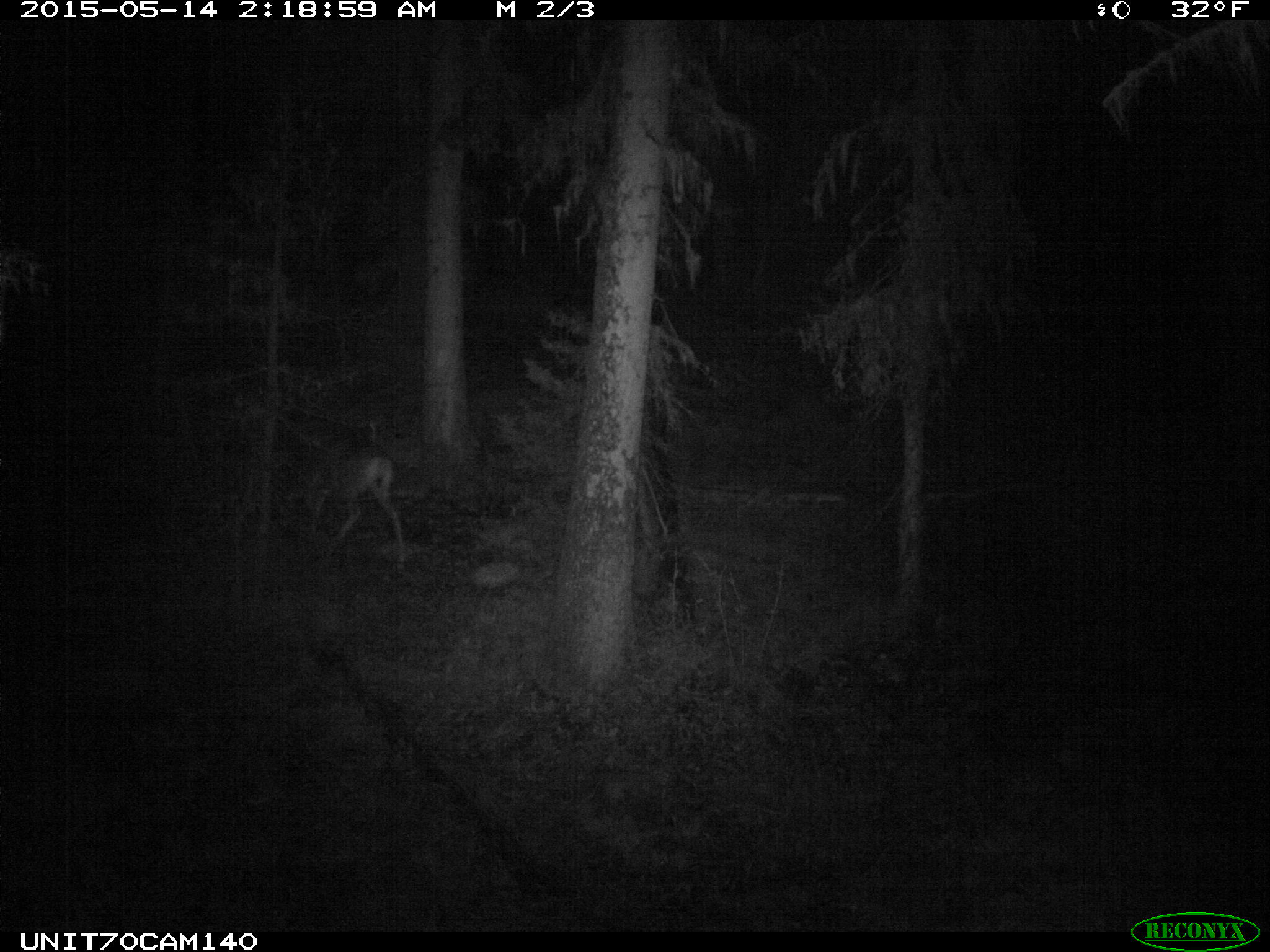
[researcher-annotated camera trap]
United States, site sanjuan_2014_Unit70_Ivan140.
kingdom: Animalia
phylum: Chordata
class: Mammalia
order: Artiodactyla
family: Cervidae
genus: Odocoileus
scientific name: Odocoileus hemionus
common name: mule deer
Odocoileus hemionus (mule deer).